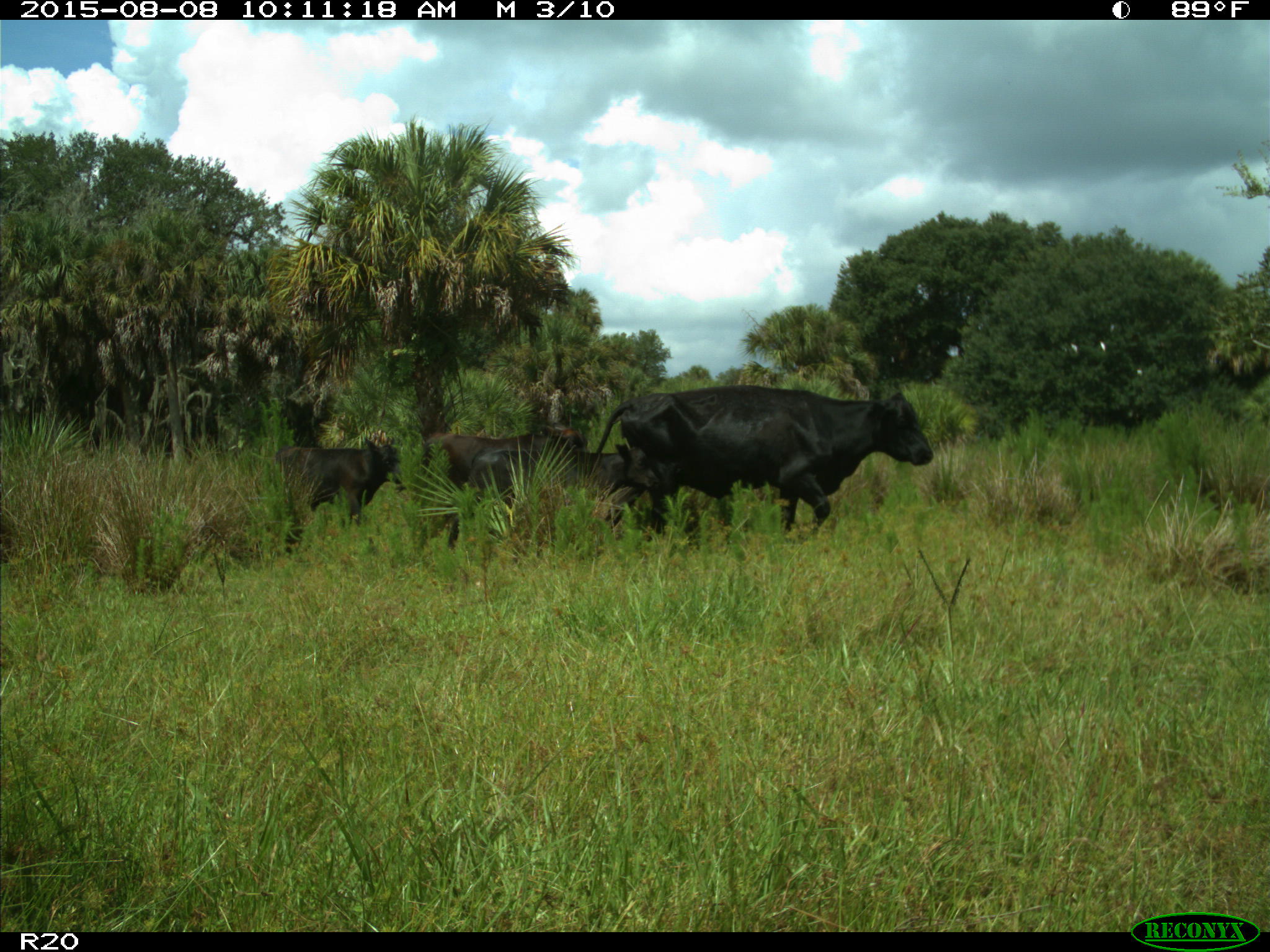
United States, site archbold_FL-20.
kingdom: Animalia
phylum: Chordata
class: Mammalia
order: Artiodactyla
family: Bovidae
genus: Bos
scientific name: Bos taurus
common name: domestic cow